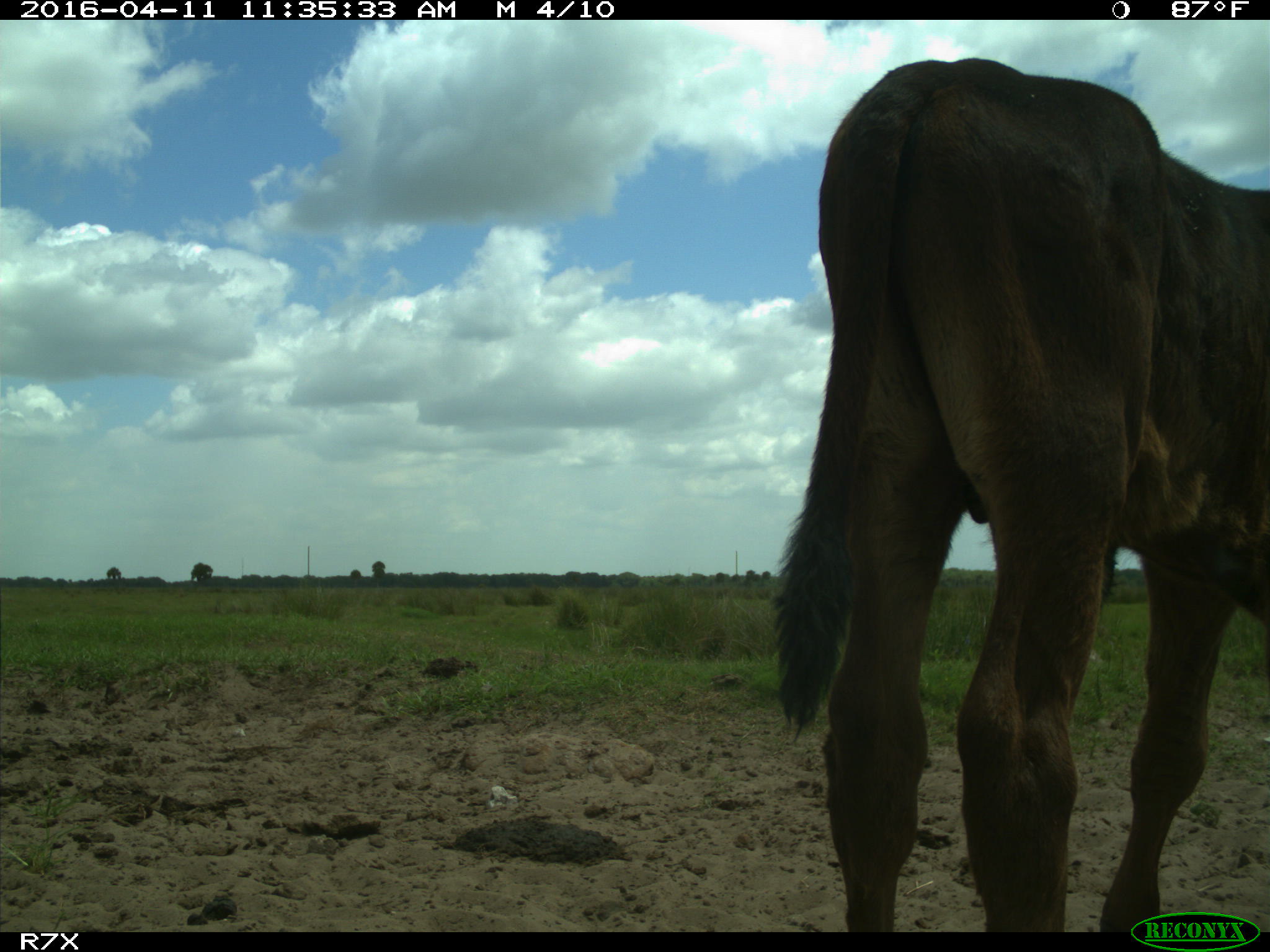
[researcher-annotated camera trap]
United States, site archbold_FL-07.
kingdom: Animalia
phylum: Chordata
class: Mammalia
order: Artiodactyla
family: Bovidae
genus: Bos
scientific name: Bos taurus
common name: domestic cow